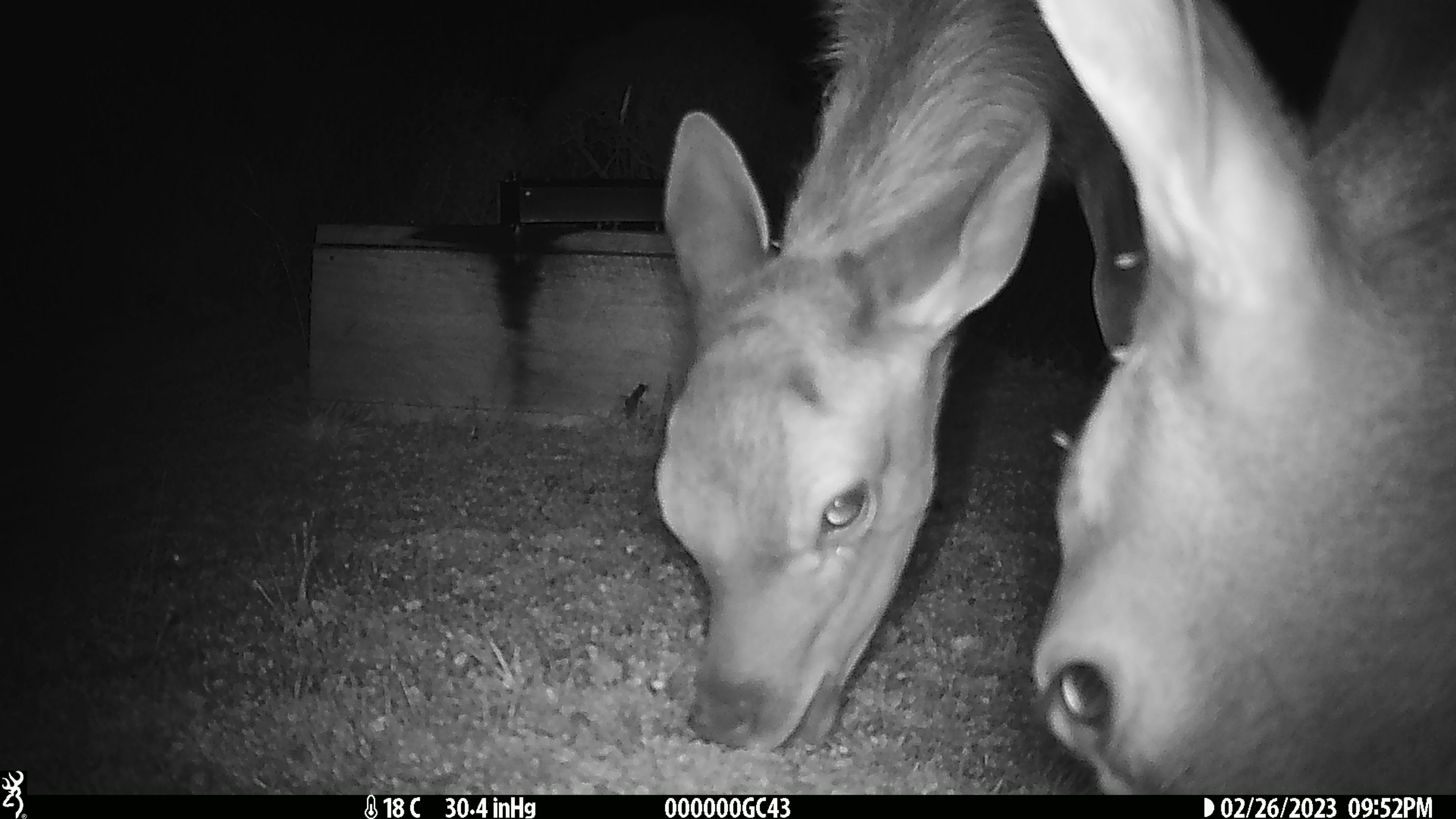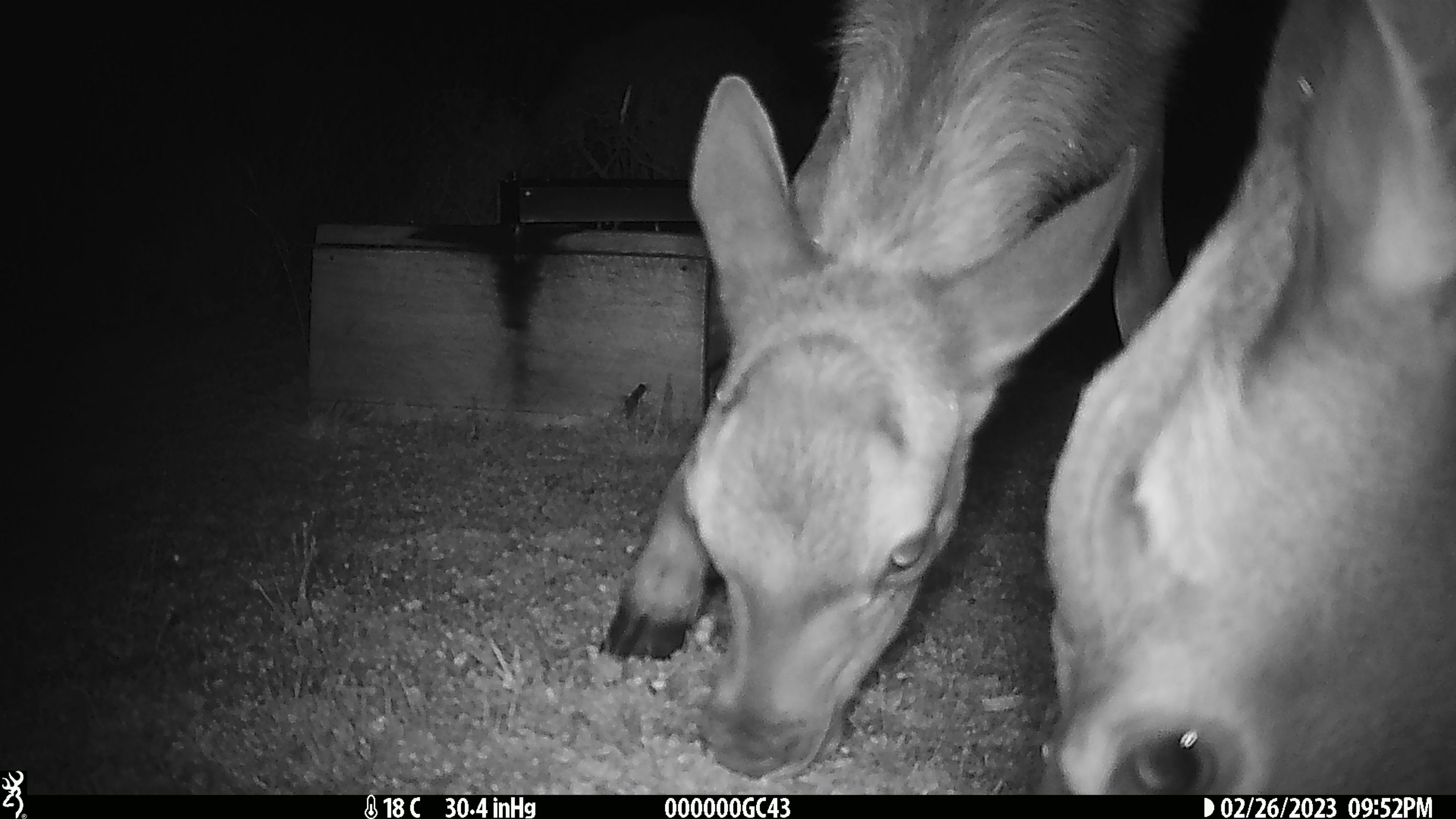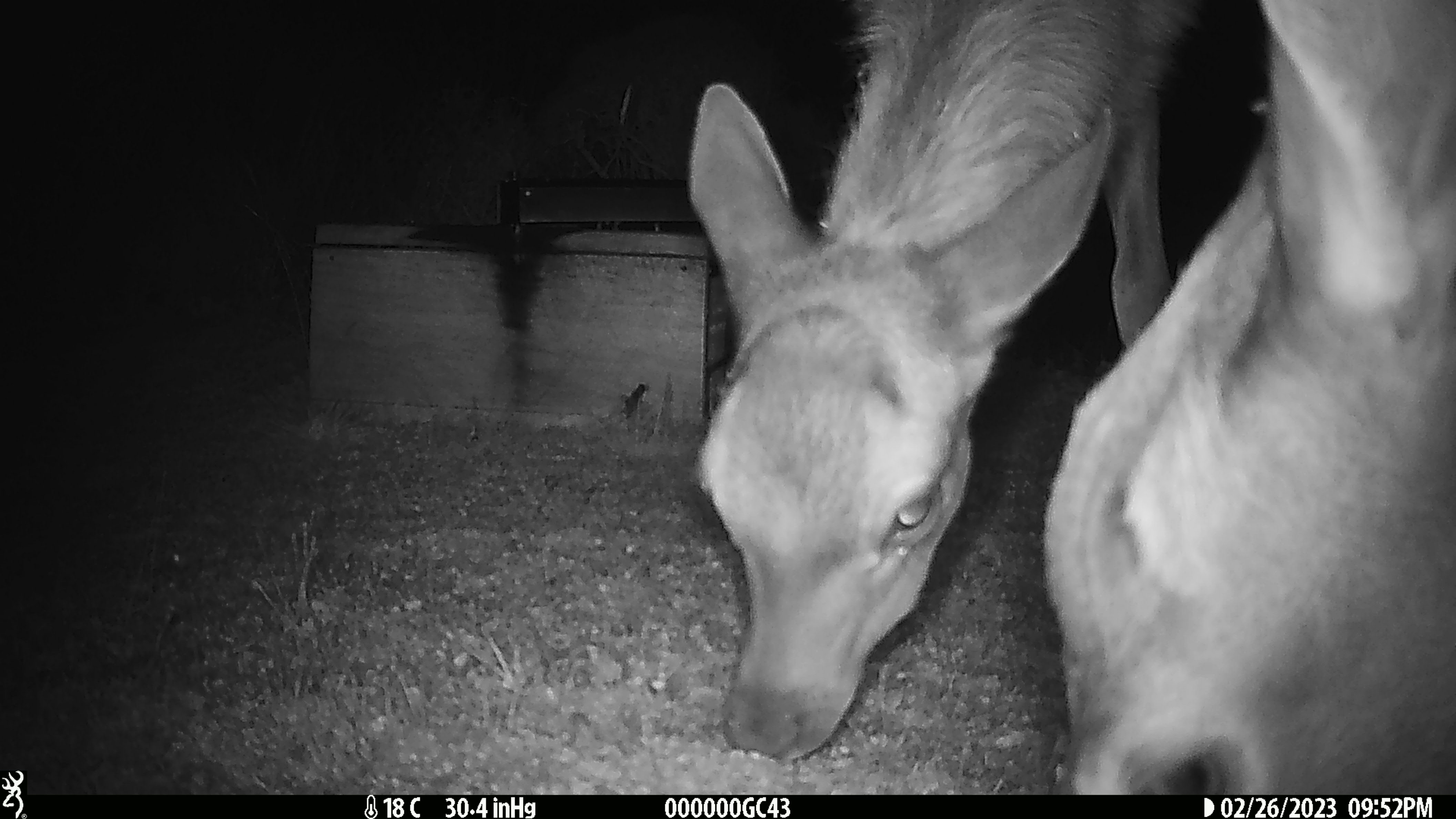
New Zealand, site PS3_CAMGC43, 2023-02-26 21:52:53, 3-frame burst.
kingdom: Animalia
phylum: Chordata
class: Mammalia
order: Artiodactyla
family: Cervidae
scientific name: Cervidae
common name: deer